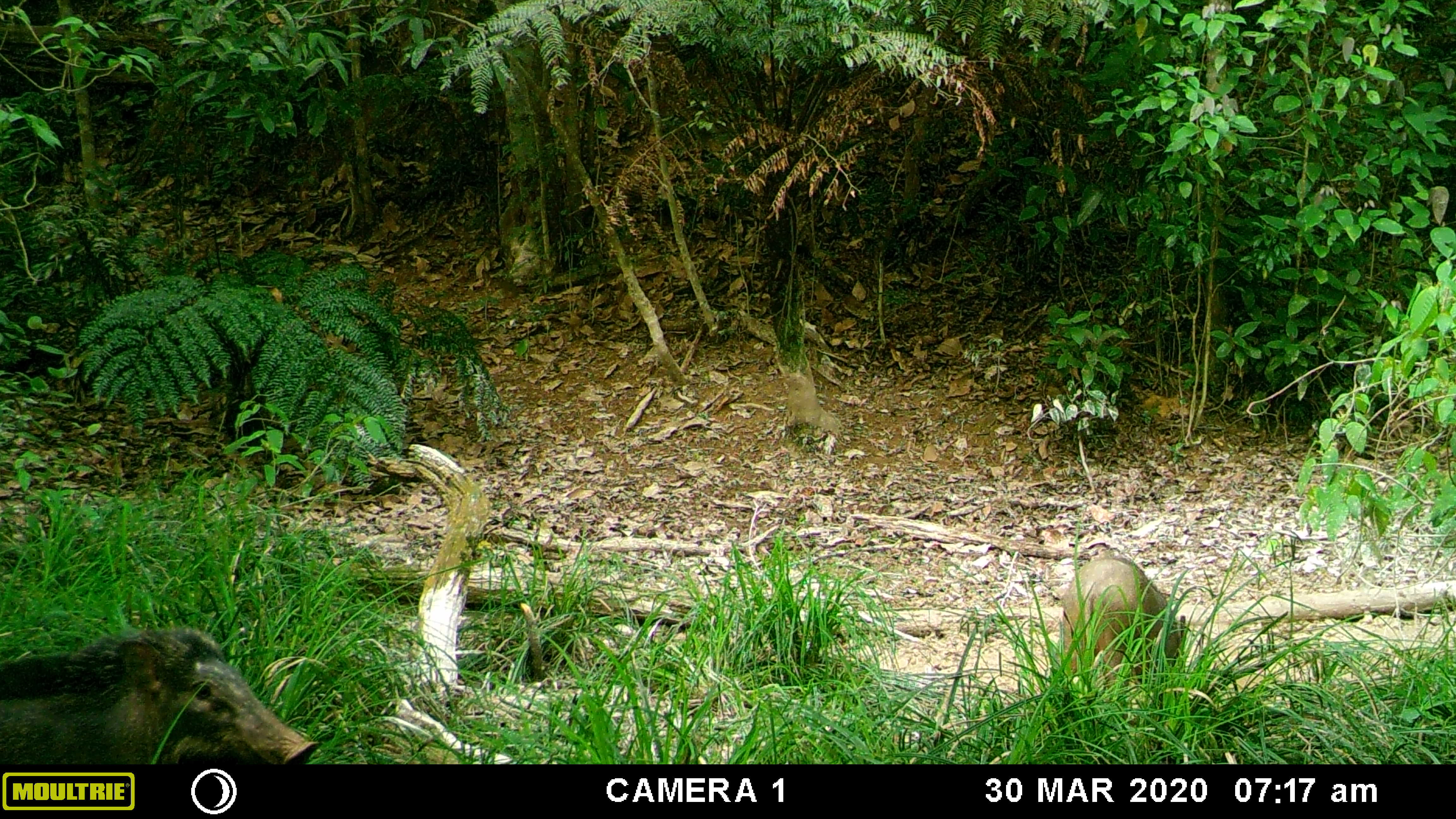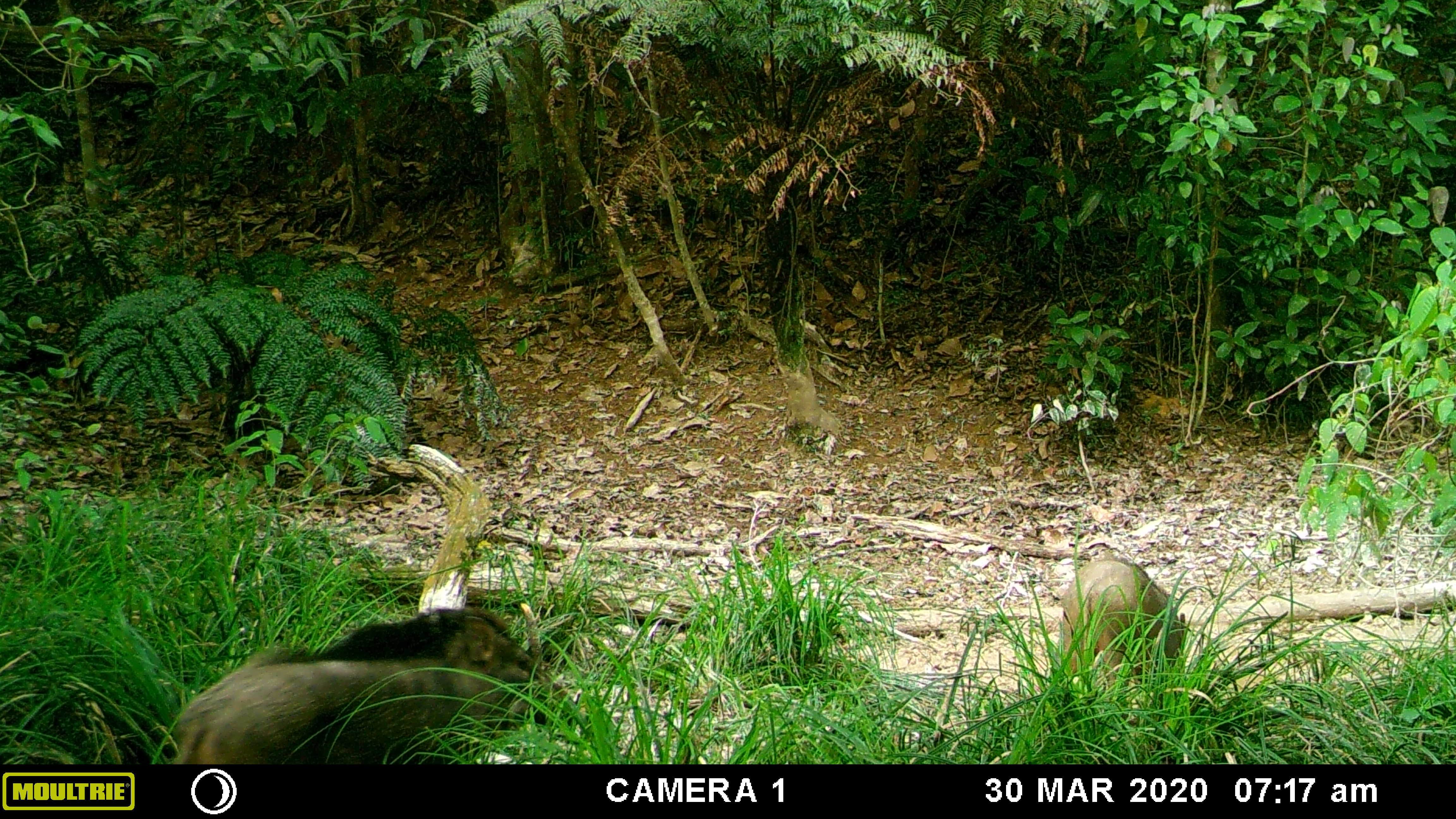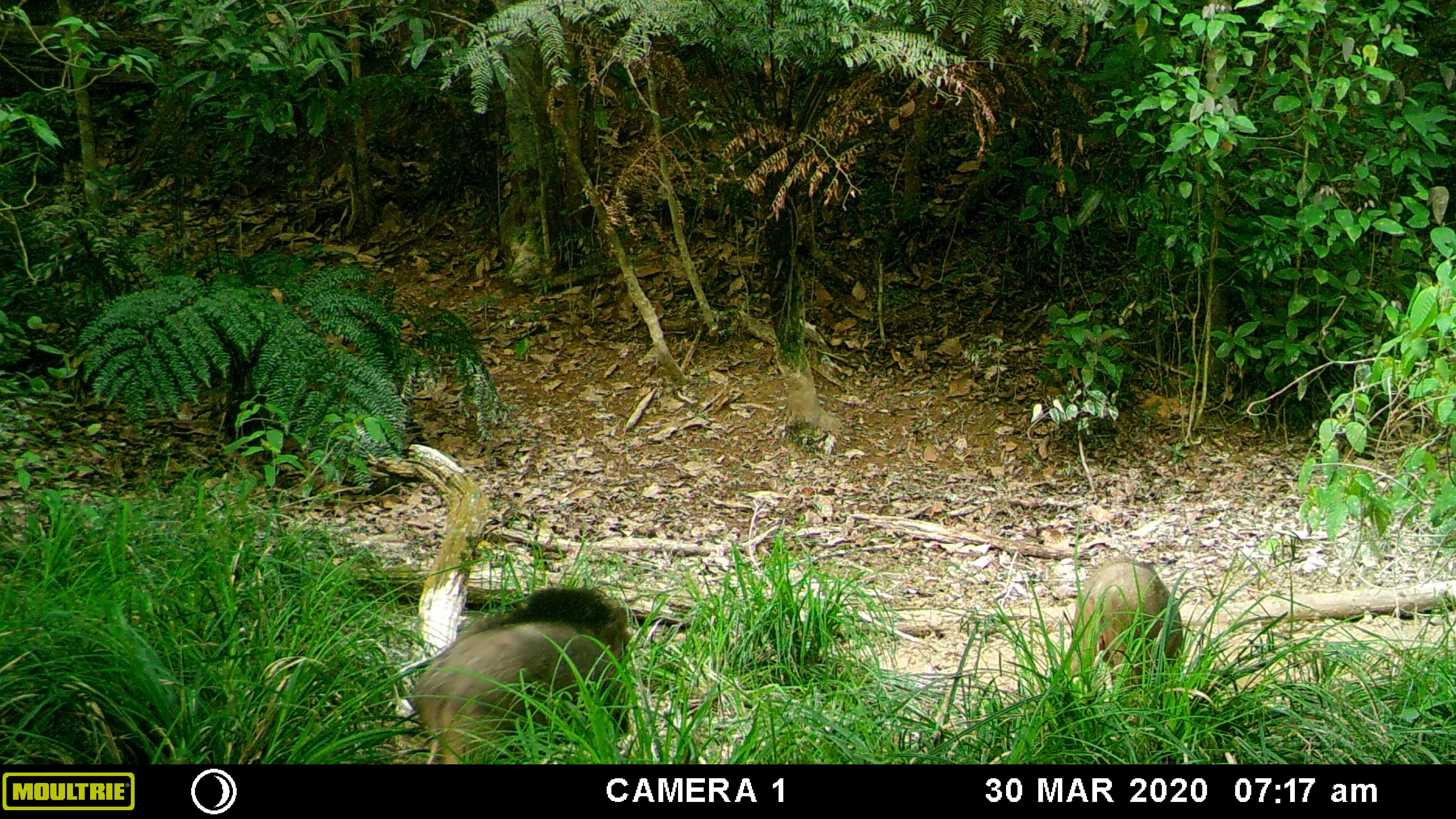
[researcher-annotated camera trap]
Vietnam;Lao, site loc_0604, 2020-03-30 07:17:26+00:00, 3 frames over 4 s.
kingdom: Animalia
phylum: Chordata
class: Mammalia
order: Artiodactyla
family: Suidae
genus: Sus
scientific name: Sus scrofa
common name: eurasian wild pig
Eurasian wild pig (Sus scrofa). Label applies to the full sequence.